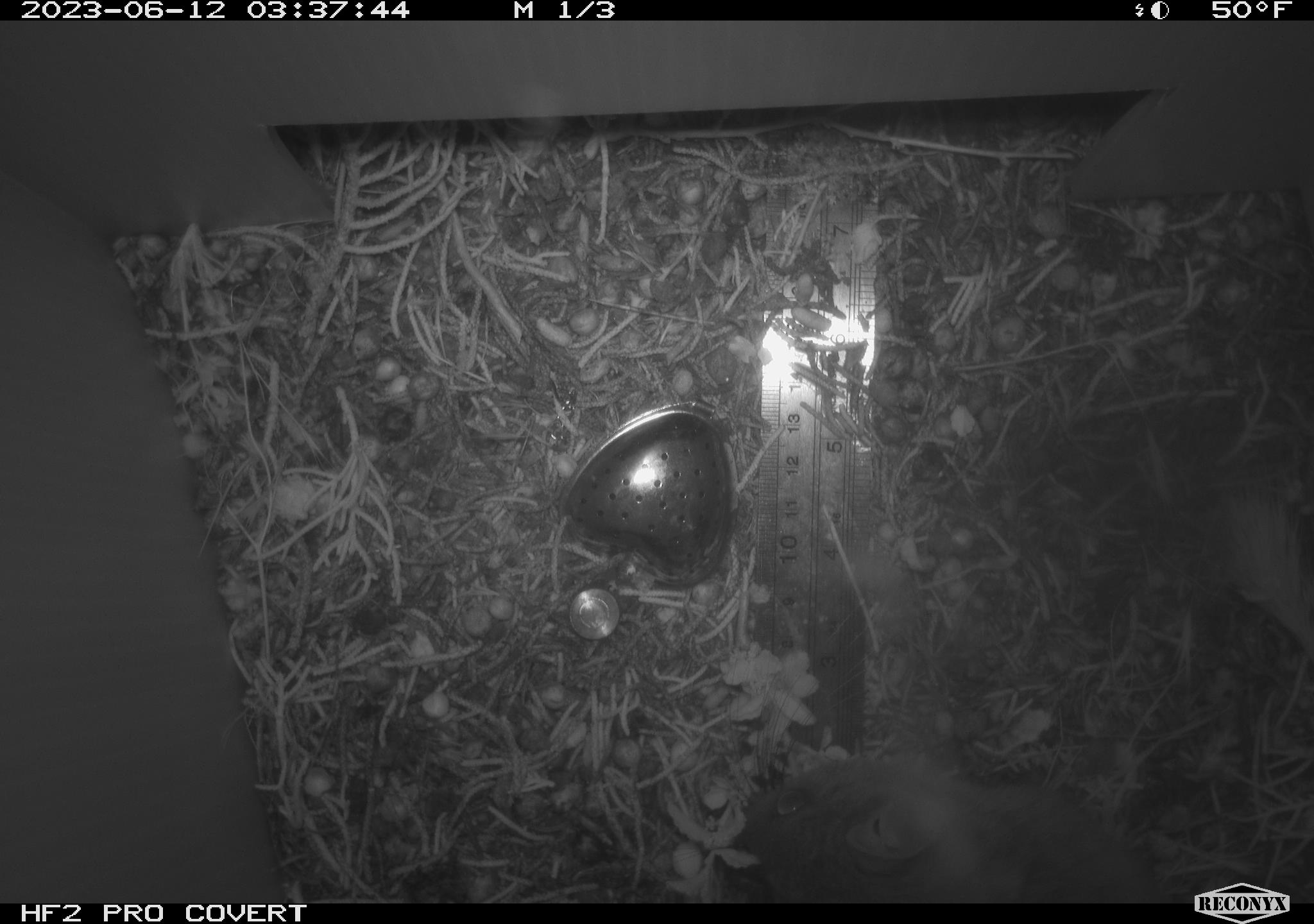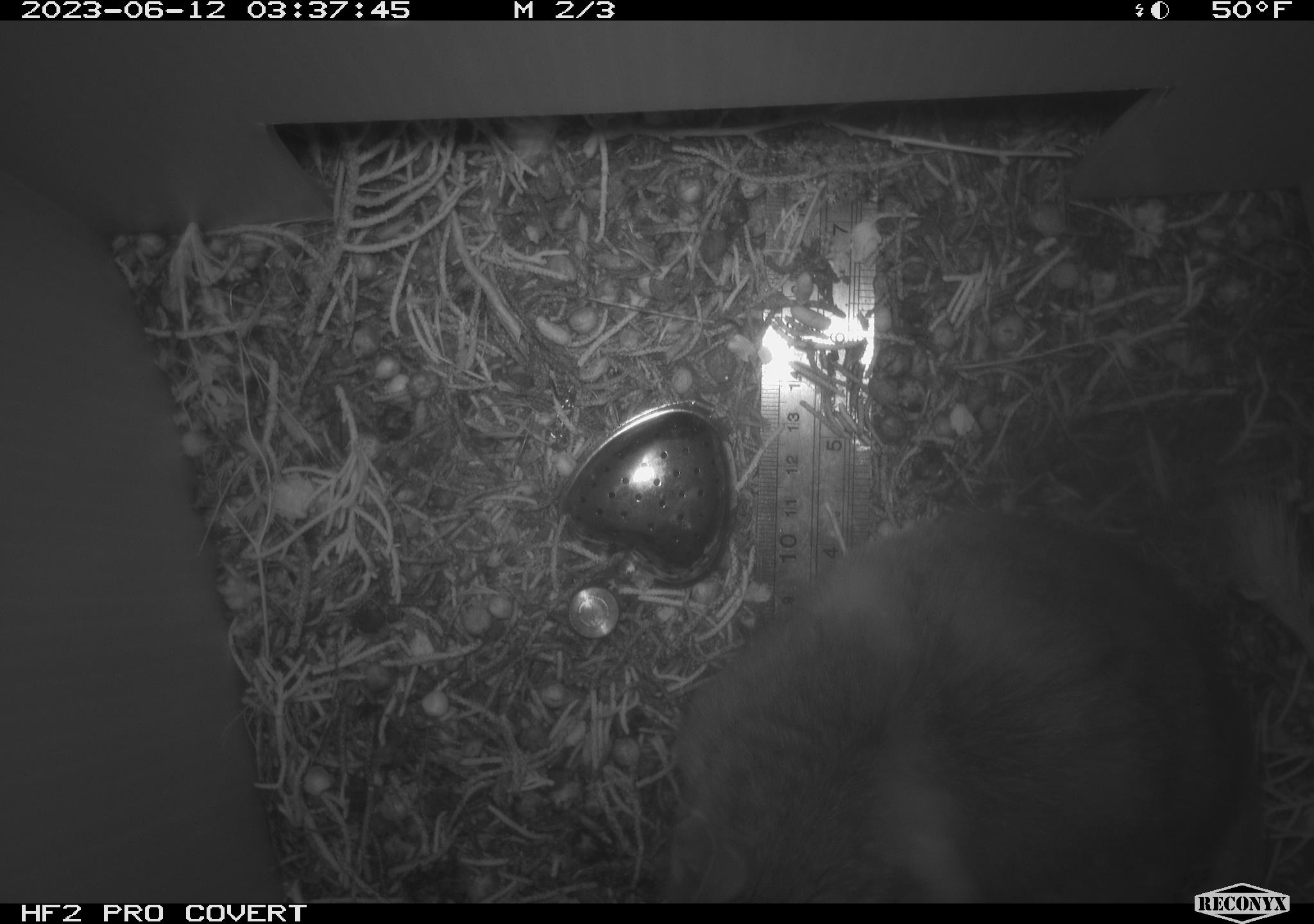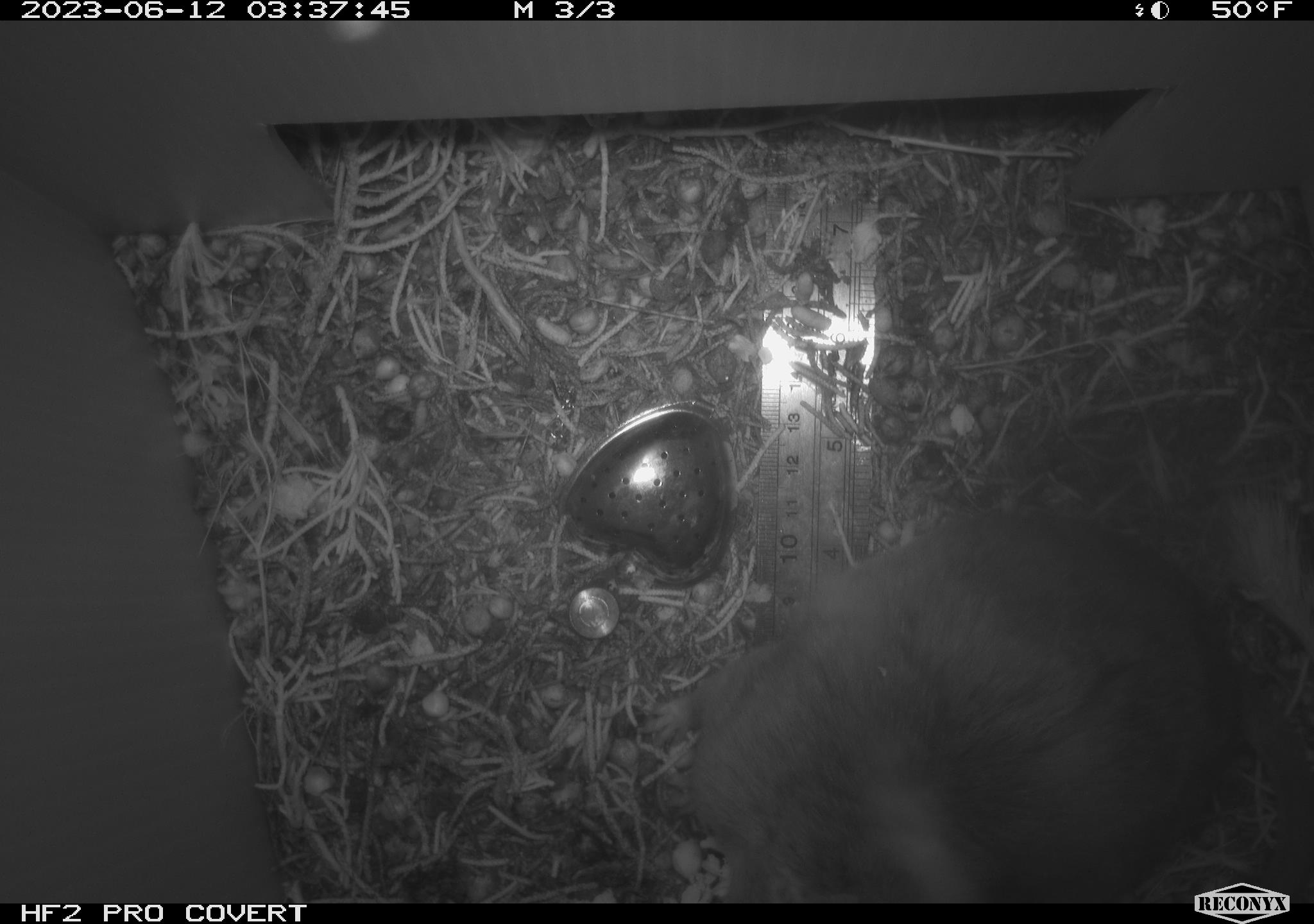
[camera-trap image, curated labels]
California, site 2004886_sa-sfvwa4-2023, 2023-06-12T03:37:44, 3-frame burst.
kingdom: Animalia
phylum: Chordata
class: Mammalia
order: Rodentia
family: Cricetidae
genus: Neotoma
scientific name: Neotoma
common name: pack rat or woodrat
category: neotoma species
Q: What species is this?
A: Neotoma species (pack rat or woodrat) (Neotoma).